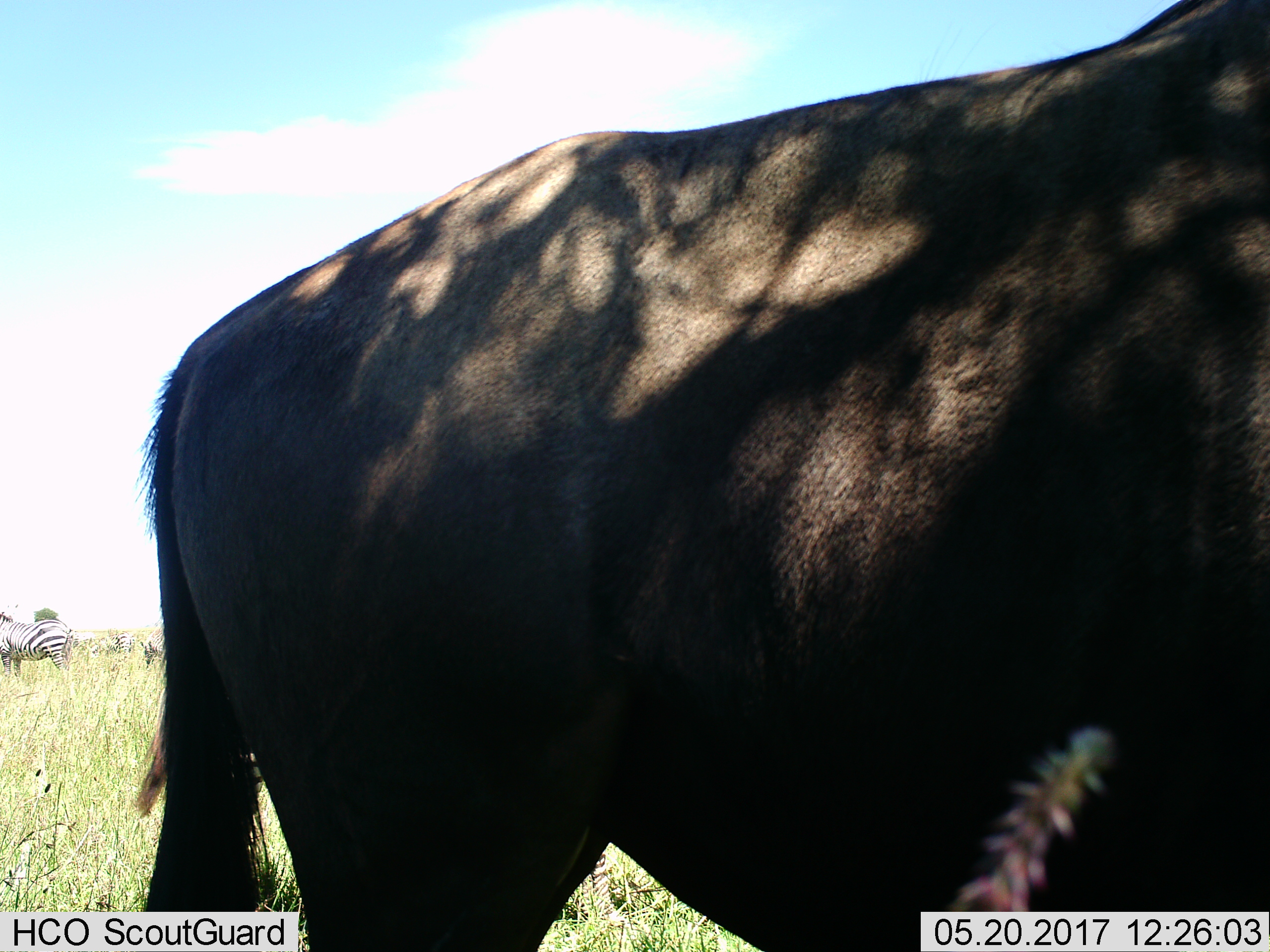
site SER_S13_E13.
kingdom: Animalia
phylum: Chordata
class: Mammalia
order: Artiodactyla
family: Bovidae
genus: Connochaetes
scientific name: Connochaetes taurinus taurinus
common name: blue wildebeest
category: wildebeestblue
Wildebeestblue (blue wildebeest) (Connochaetes taurinus taurinus), count 1. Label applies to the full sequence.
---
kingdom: Animalia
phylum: Chordata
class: Mammalia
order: Perissodactyla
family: Equidae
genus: Equus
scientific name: Equus quagga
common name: plains zebra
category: zebraplains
Zebraplains (plains zebra) (Equus quagga), count 3. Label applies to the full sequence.